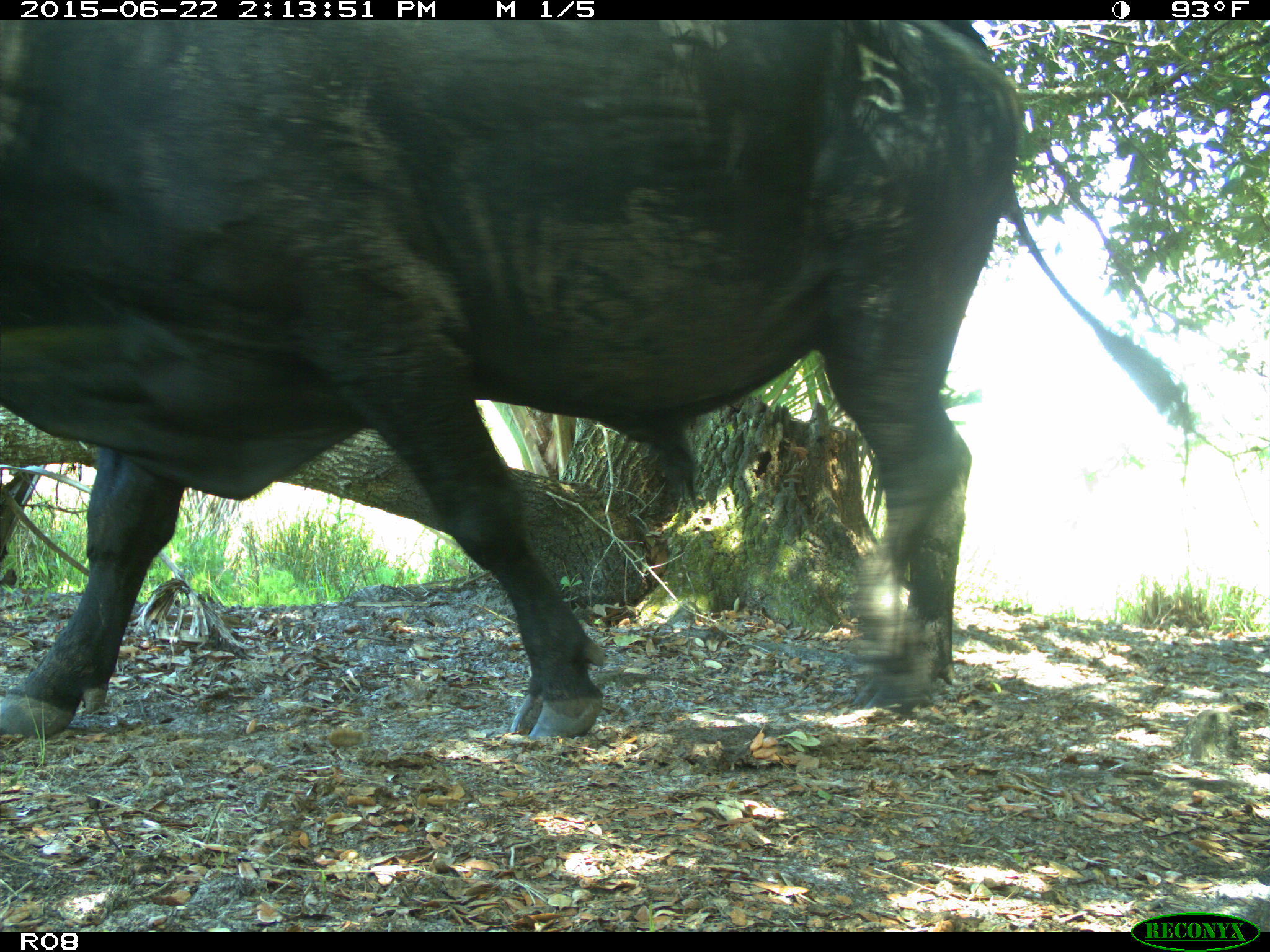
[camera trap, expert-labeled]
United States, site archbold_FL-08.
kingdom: Animalia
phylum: Chordata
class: Mammalia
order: Artiodactyla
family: Bovidae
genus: Bos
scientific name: Bos taurus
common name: domestic cow